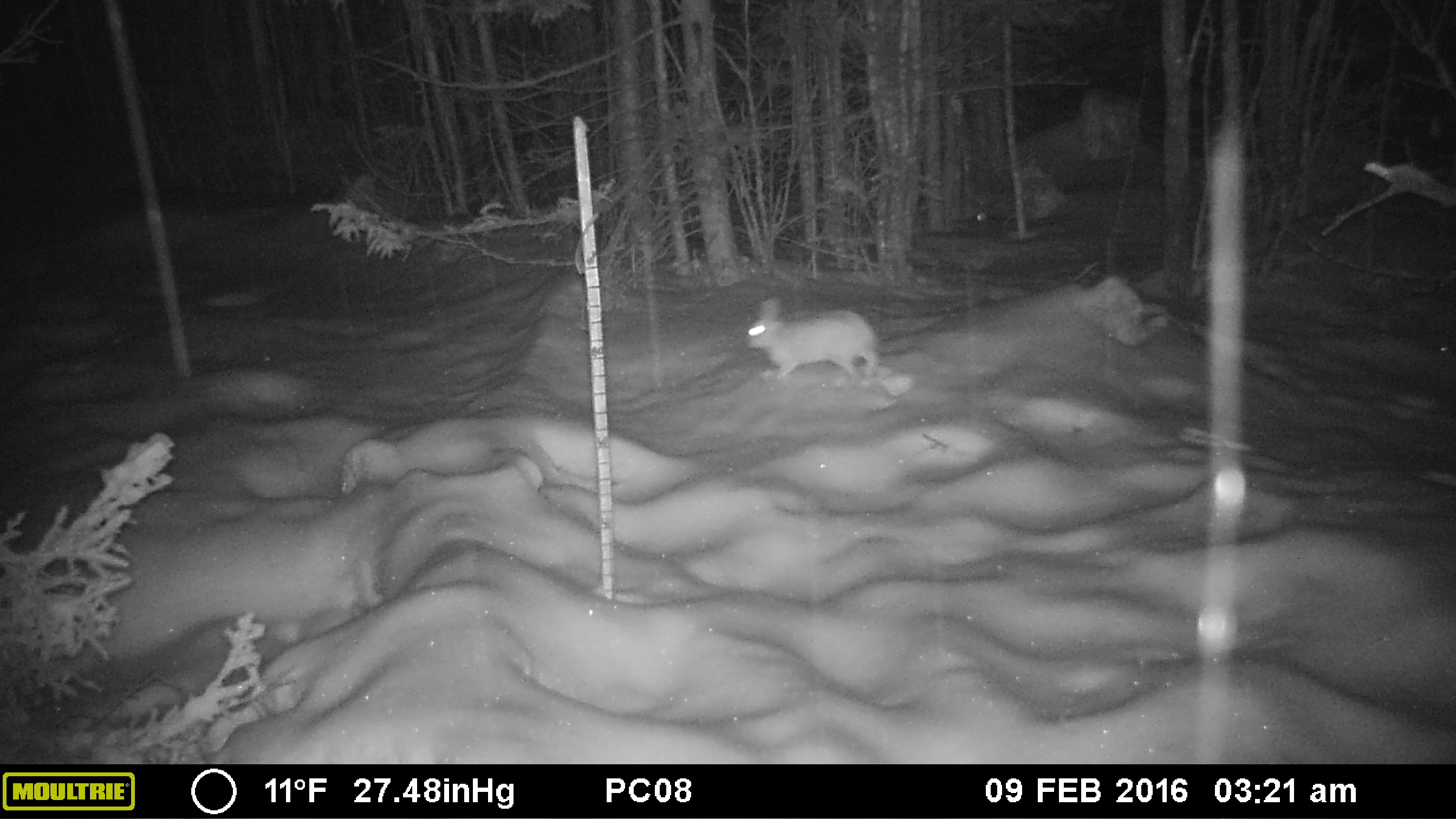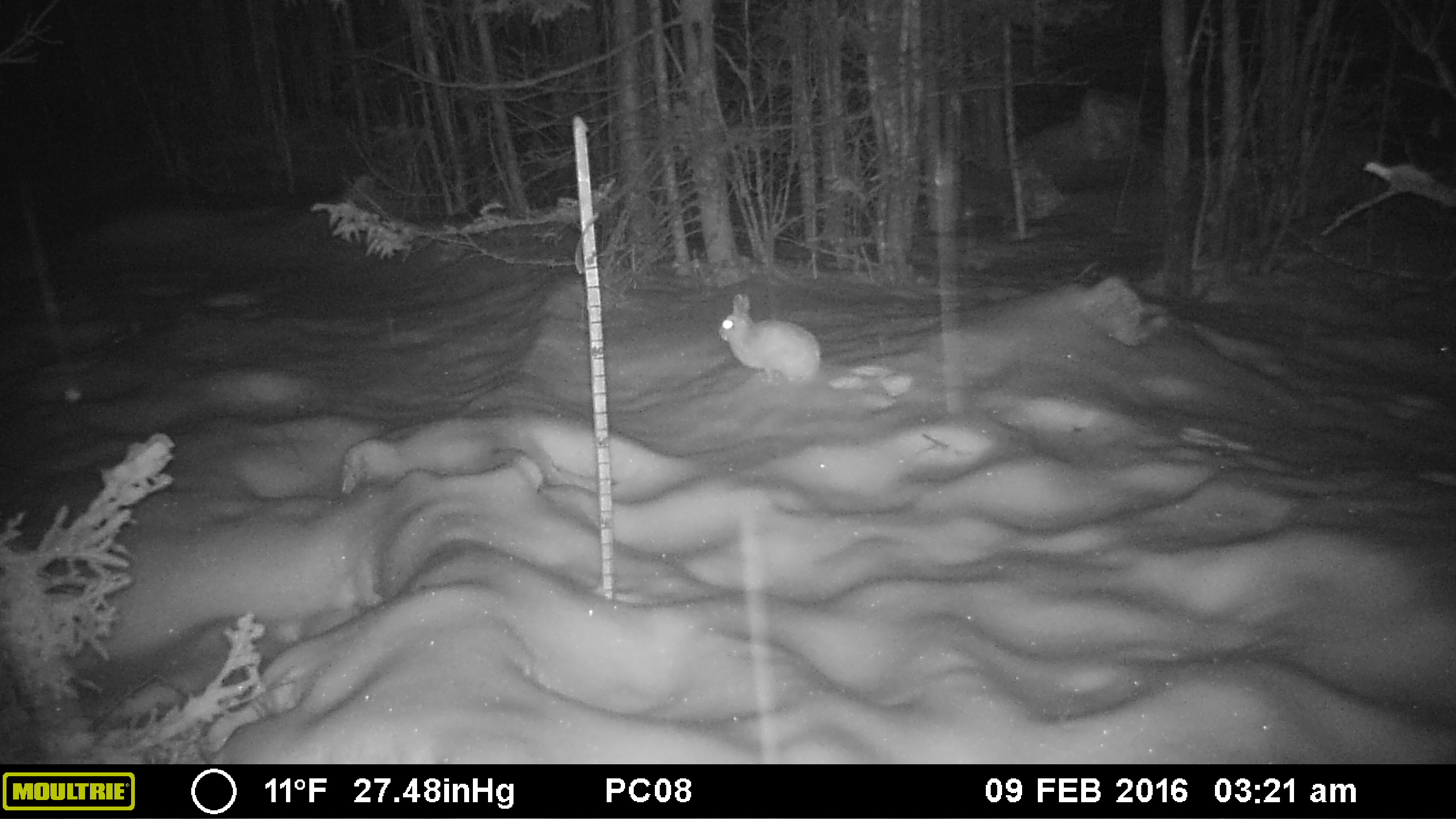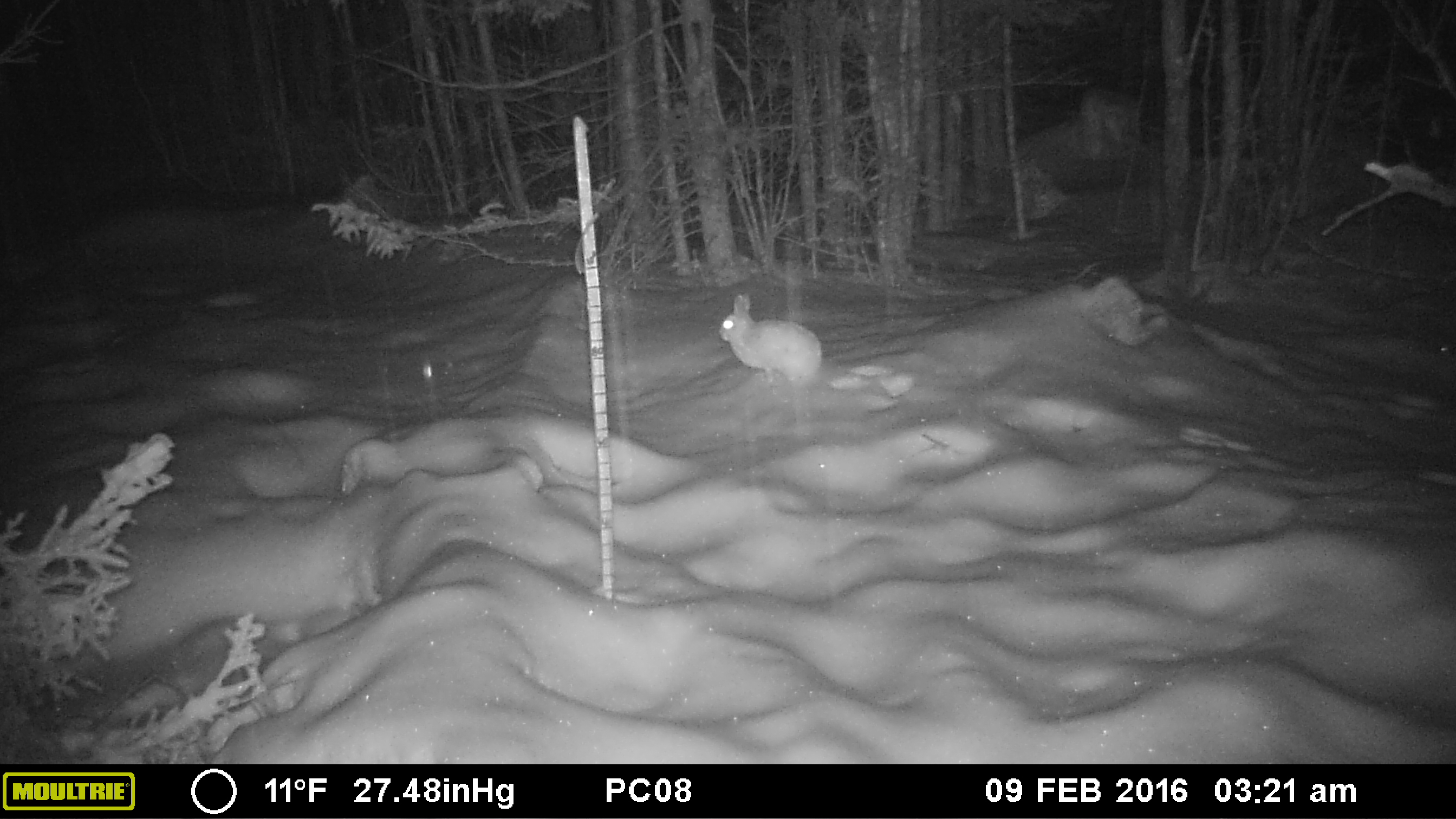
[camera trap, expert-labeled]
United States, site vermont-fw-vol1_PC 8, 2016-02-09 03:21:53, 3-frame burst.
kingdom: Animalia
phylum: Chordata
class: Mammalia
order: Lagomorpha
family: Leporidae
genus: Lepus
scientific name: Lepus americanus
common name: snowshoe hare